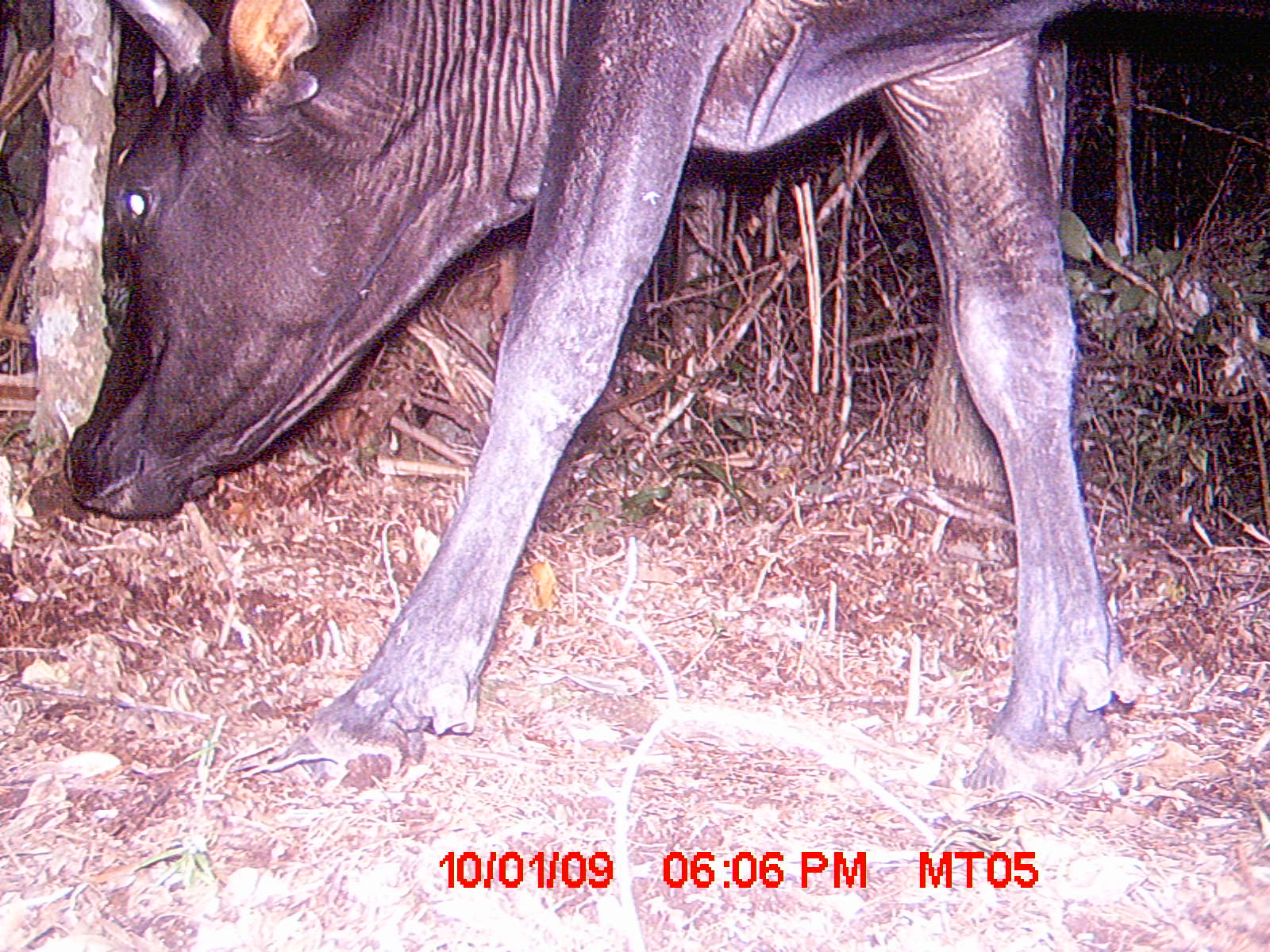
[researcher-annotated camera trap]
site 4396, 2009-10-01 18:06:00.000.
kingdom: Animalia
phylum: Chordata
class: Mammalia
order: Artiodactyla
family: Bovidae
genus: Bos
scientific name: Bos taurus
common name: domestic cattle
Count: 2.